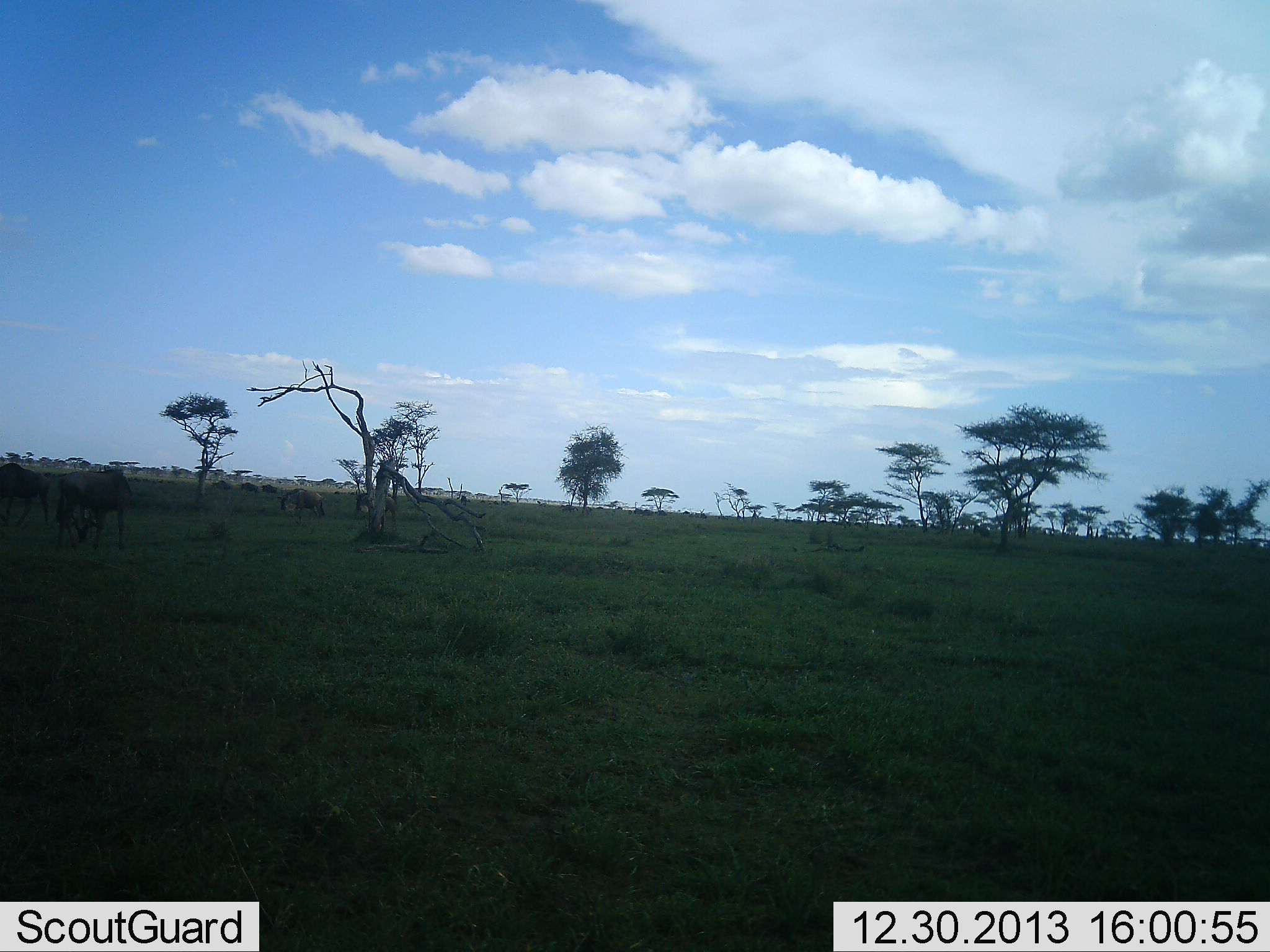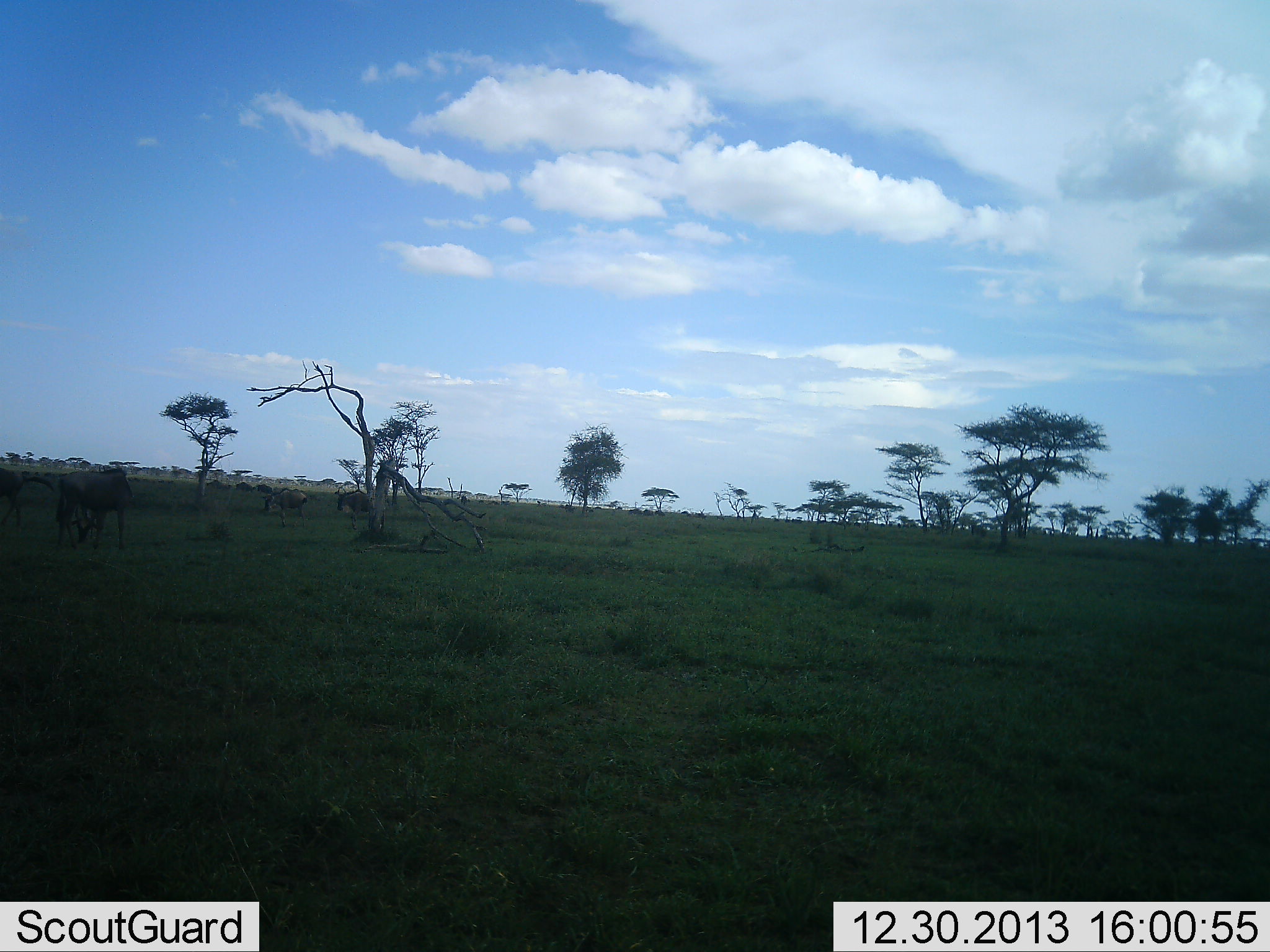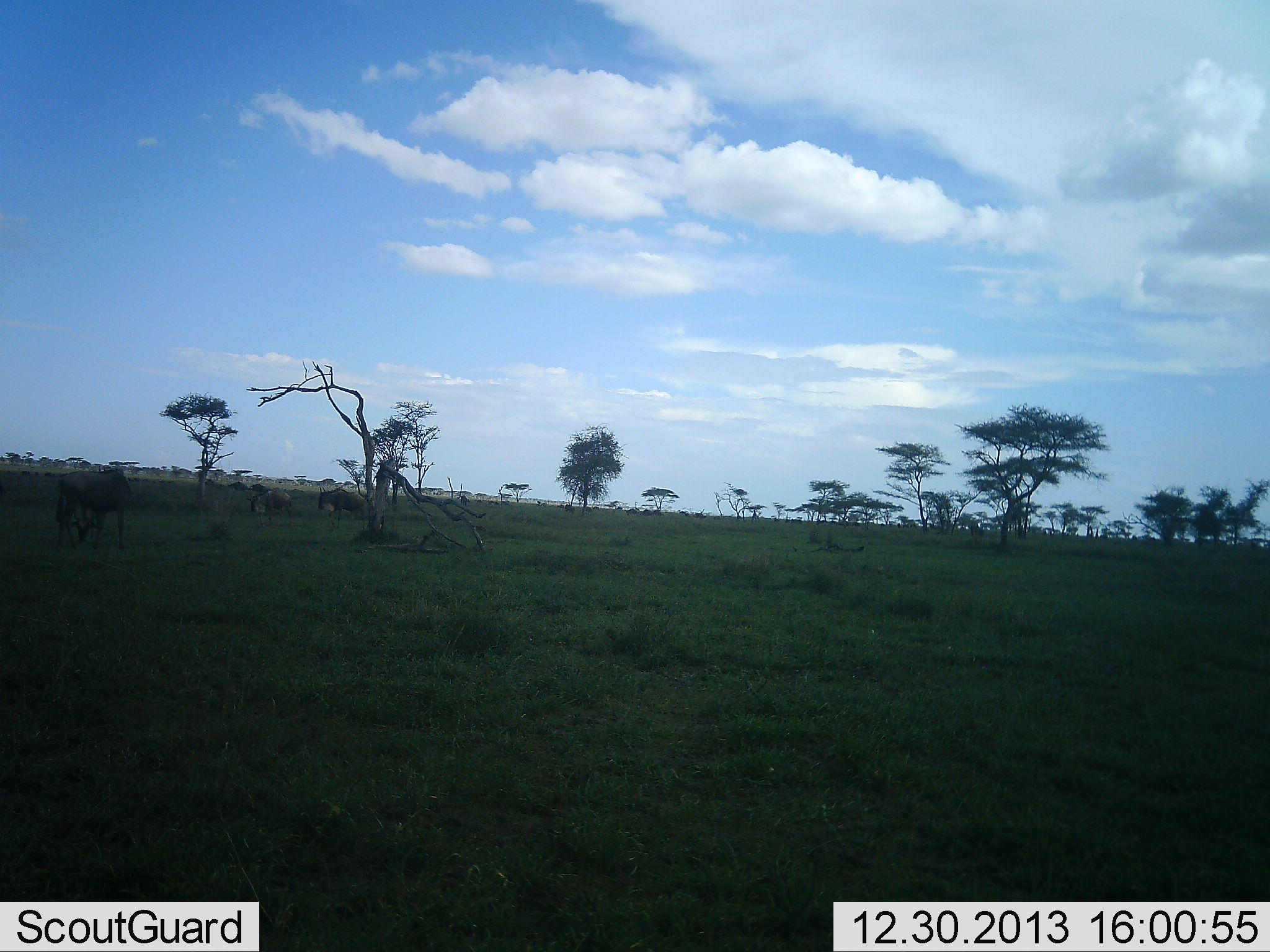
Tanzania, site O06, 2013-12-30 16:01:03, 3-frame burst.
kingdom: Animalia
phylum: Chordata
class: Mammalia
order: Artiodactyla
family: Bovidae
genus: Connochaetes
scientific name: Connochaetes taurinus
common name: blue wildebeest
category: wildebeest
Wildebeest (blue wildebeest) (Connochaetes taurinus), count 8. Behavior (volunteer vote fractions): standing 20%, resting 0%, moving 80%, interacting 0%. Young present (vote fraction): 0%. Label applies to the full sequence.